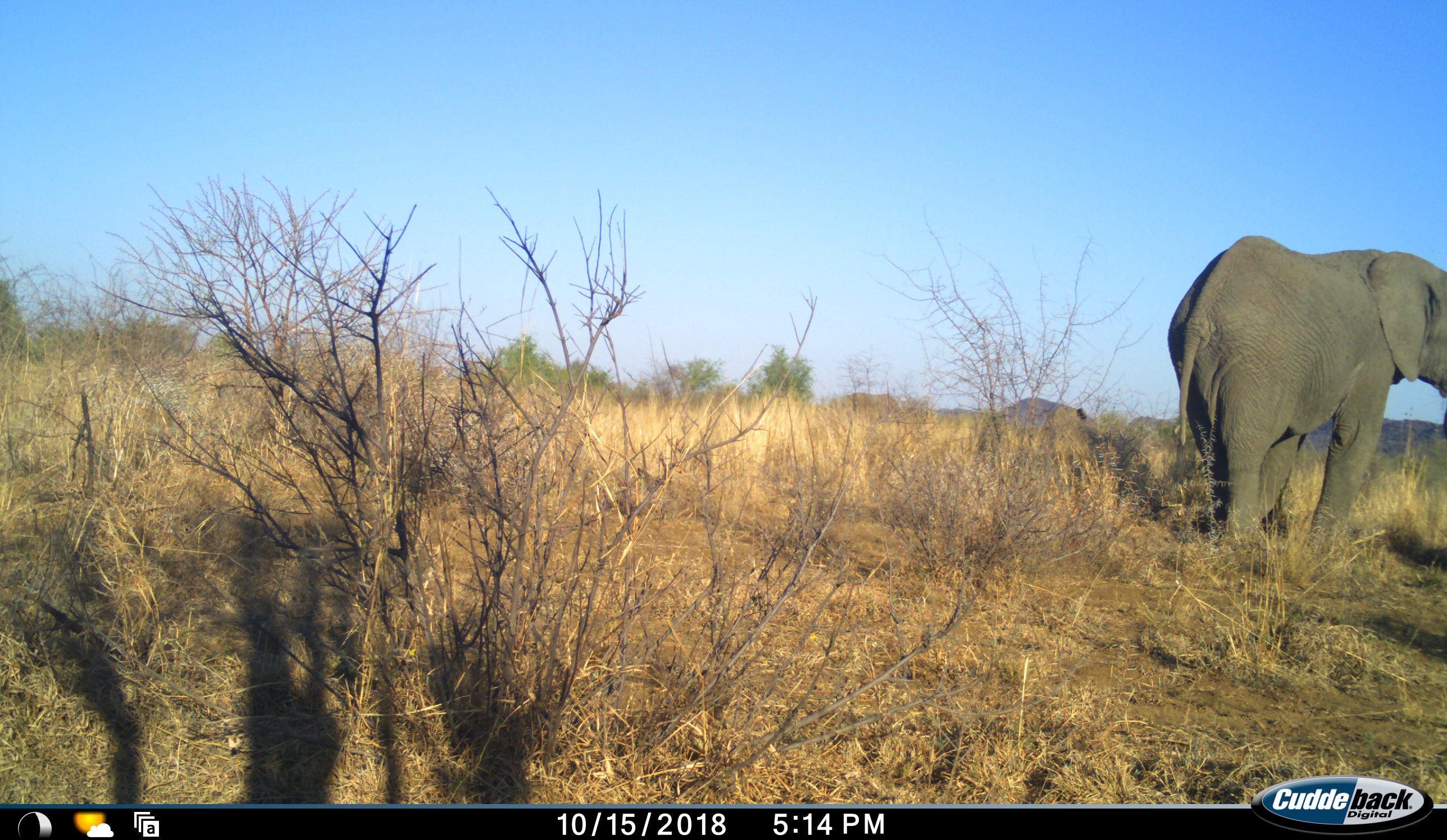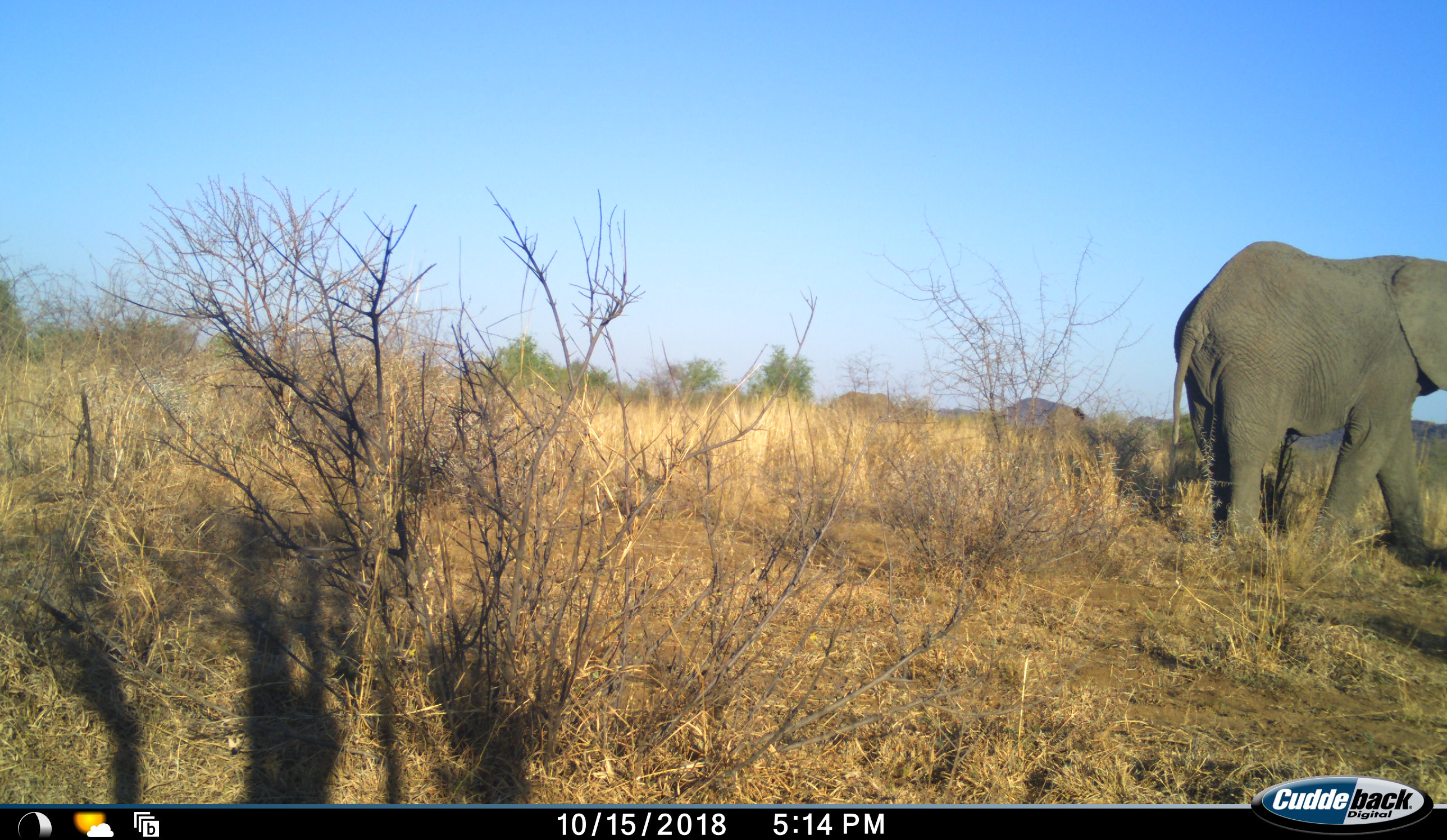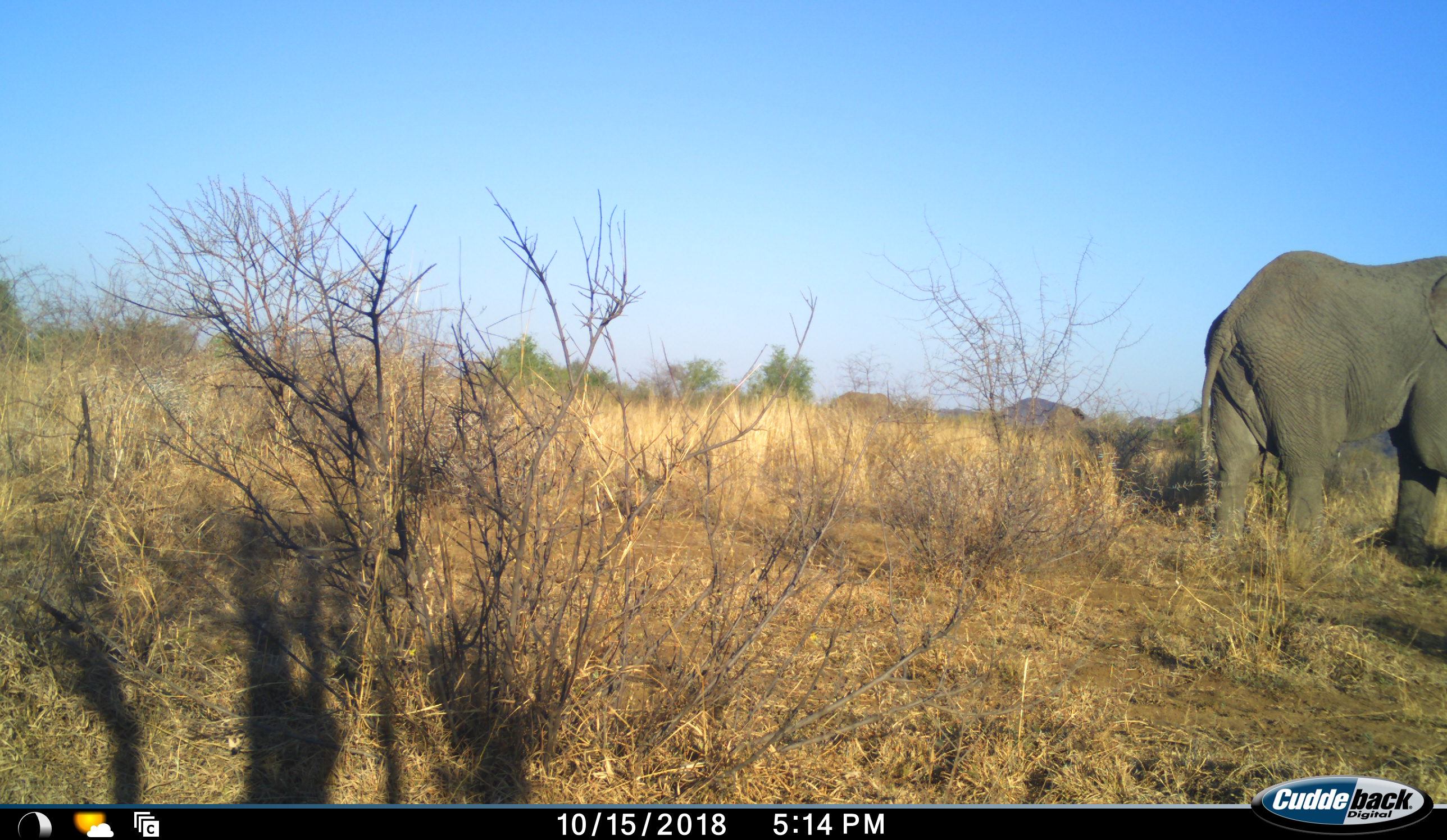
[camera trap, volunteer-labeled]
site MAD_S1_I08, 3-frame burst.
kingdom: Animalia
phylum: Chordata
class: Mammalia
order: Proboscidea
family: Elephantidae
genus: Loxodonta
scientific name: Loxodonta africana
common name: african bush elephant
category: elephant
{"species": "elephant (african bush elephant) (Loxodonta africana)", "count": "2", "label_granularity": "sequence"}